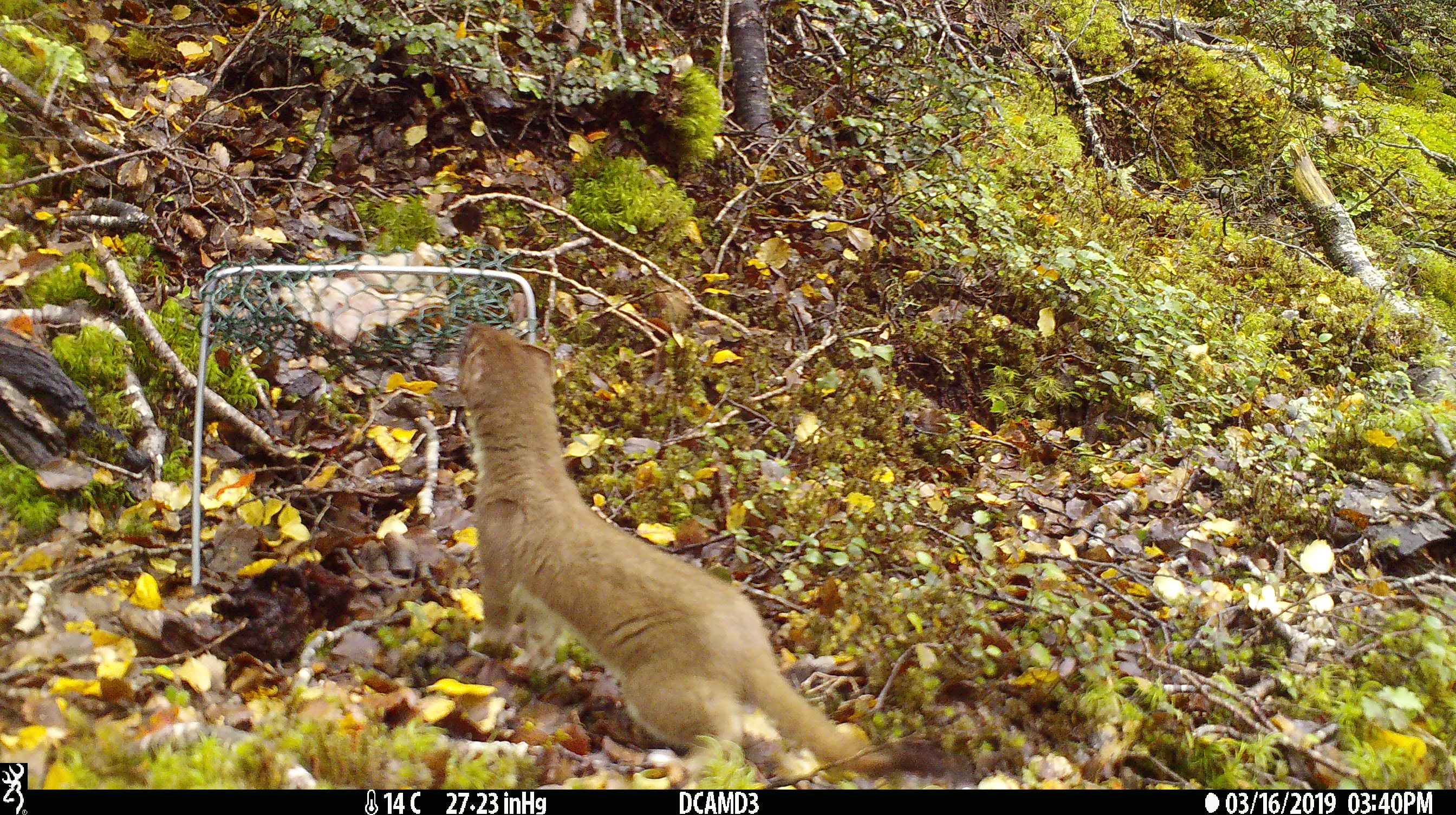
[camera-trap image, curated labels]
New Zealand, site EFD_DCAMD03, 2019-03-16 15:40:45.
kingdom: Animalia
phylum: Chordata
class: Mammalia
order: Carnivora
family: Mustelidae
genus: Mustela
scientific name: Mustela erminea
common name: stoat